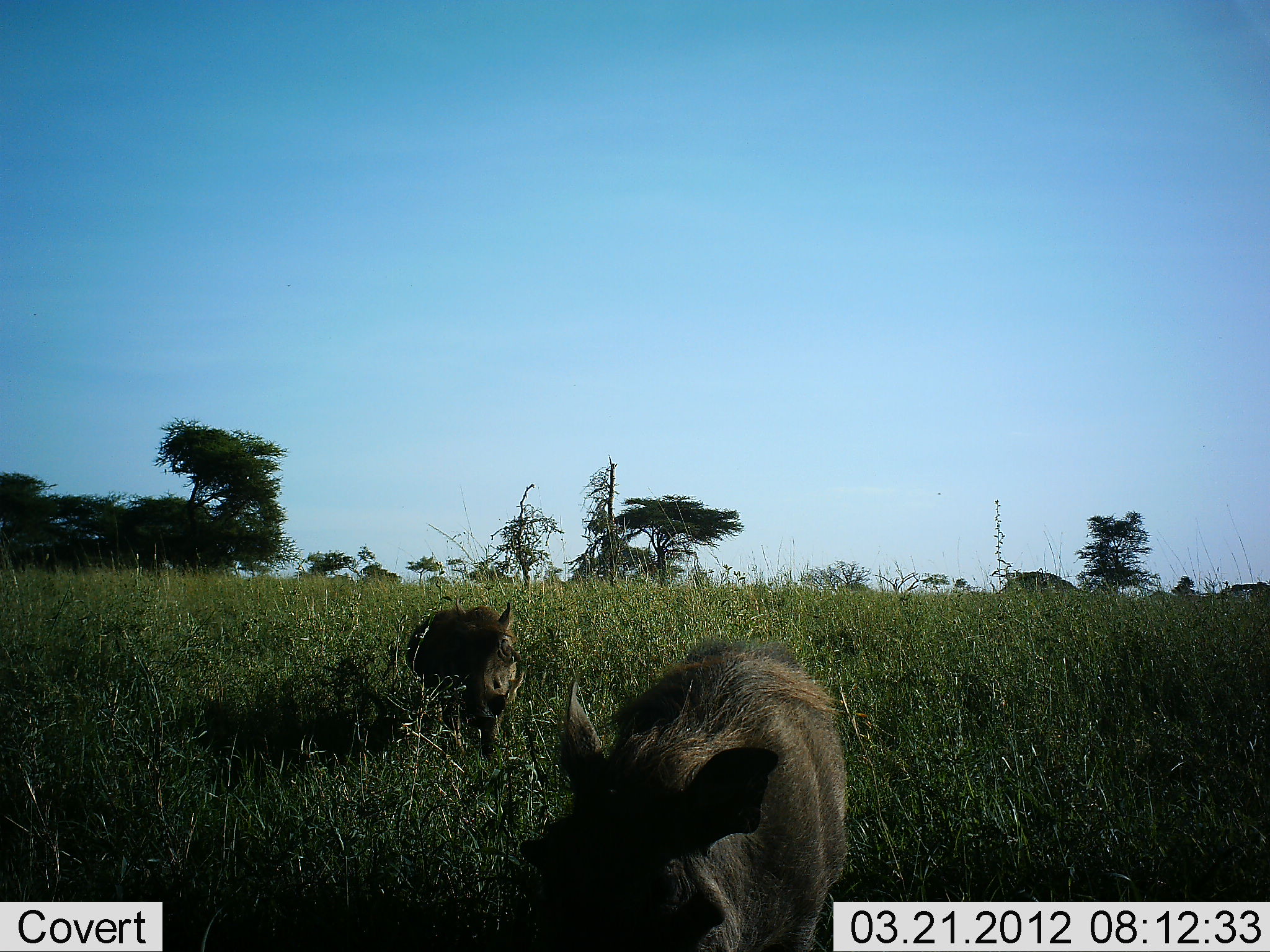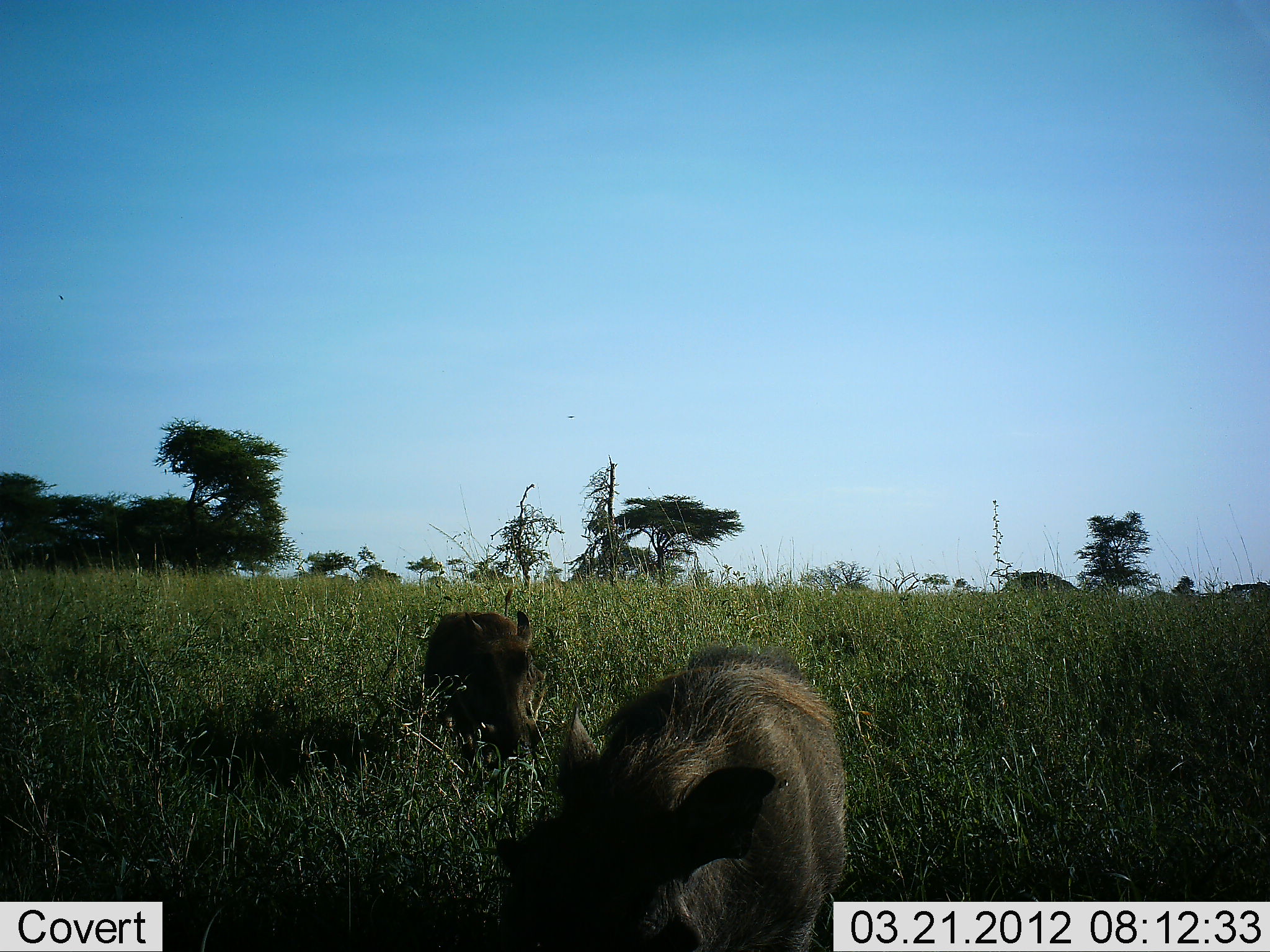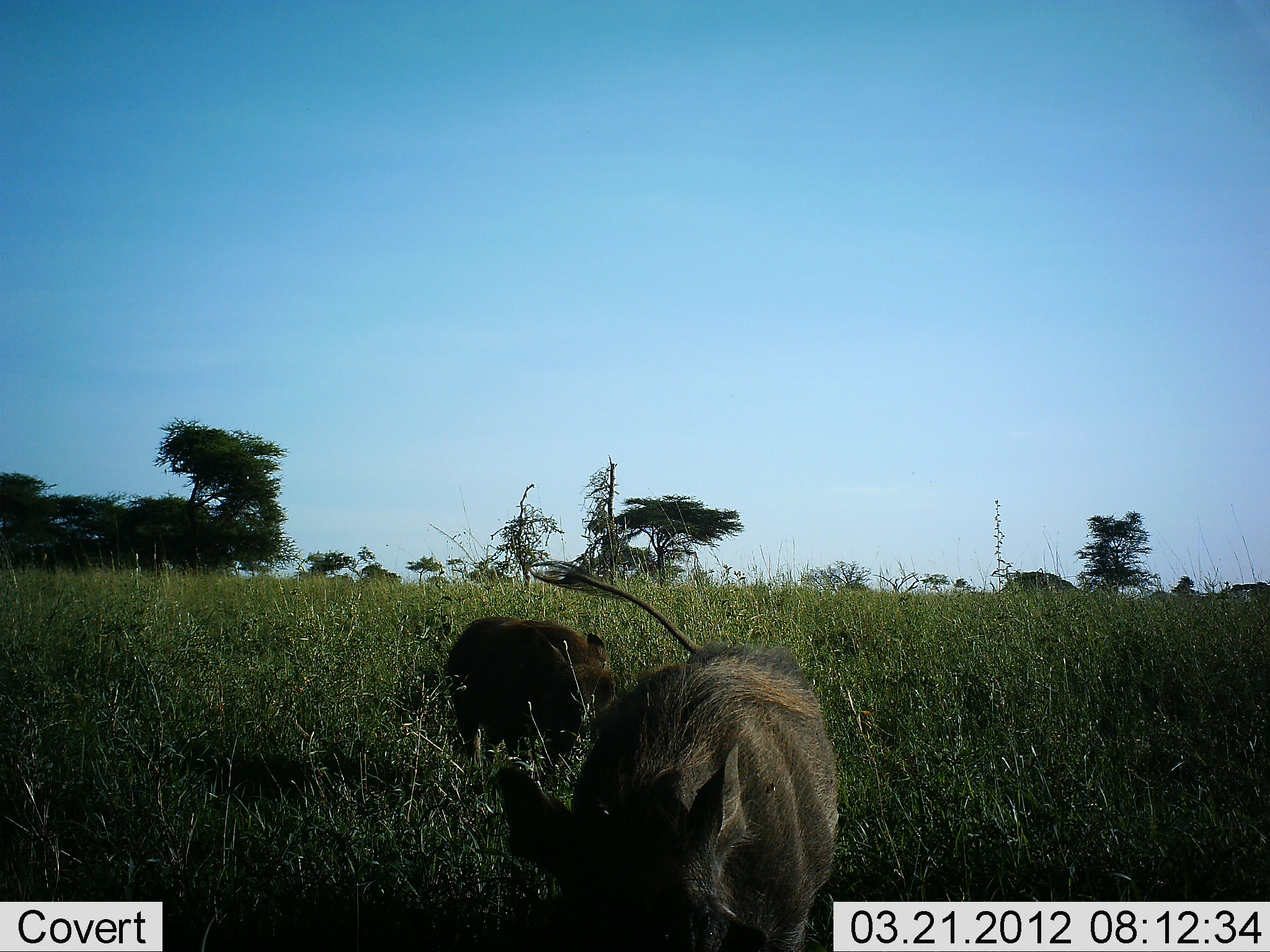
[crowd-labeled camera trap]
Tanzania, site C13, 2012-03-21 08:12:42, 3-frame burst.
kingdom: Animalia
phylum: Chordata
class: Mammalia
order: Artiodactyla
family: Suidae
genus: Phacochoerus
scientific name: Phacochoerus africanus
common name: warthog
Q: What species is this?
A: Warthog (Phacochoerus africanus).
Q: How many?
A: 2.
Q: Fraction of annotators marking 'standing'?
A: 11%.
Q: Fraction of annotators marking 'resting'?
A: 0%.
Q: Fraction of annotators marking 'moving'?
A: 85%.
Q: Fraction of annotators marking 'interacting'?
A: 0%.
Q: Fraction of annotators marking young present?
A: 0%.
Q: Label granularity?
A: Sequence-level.